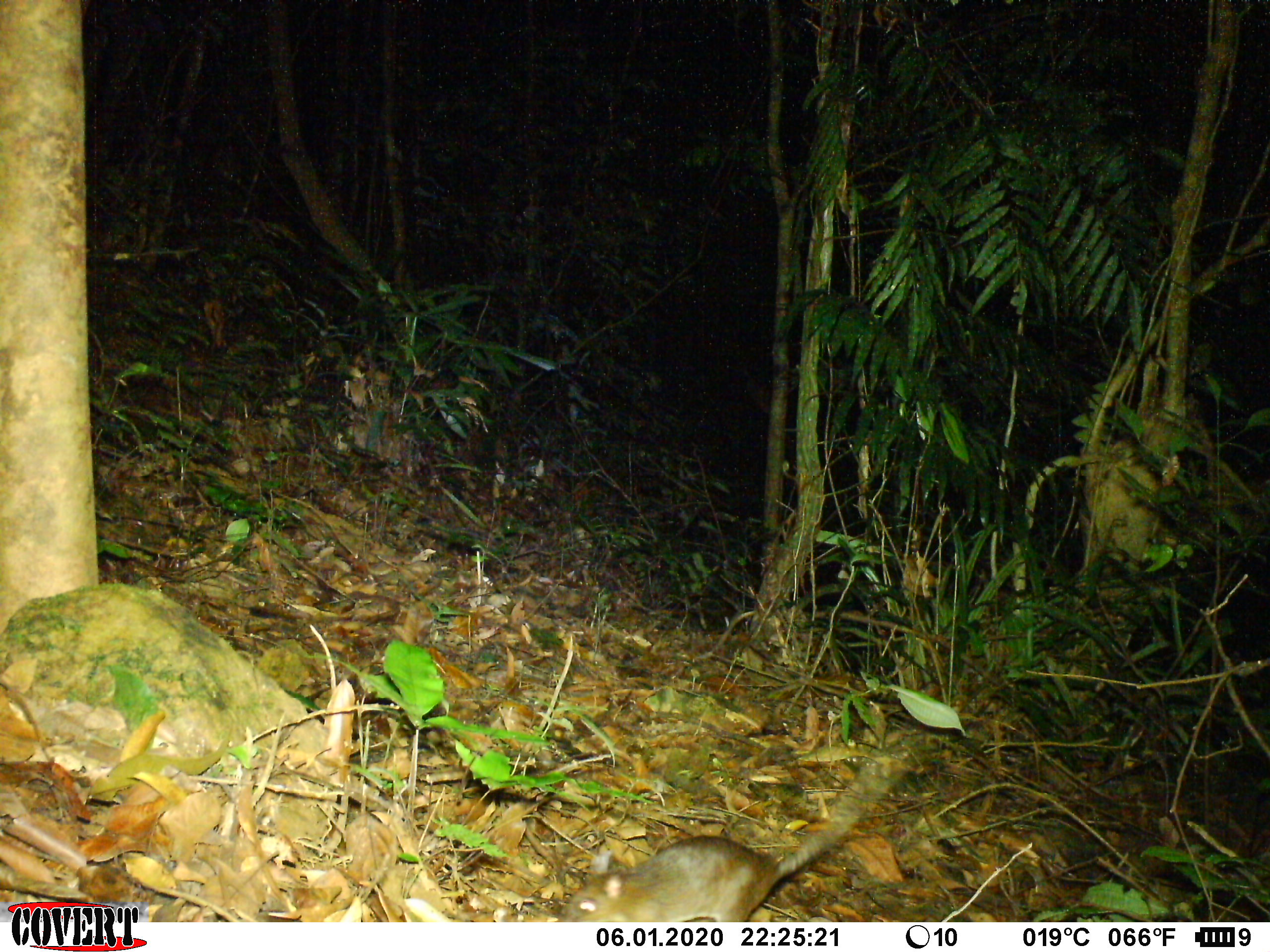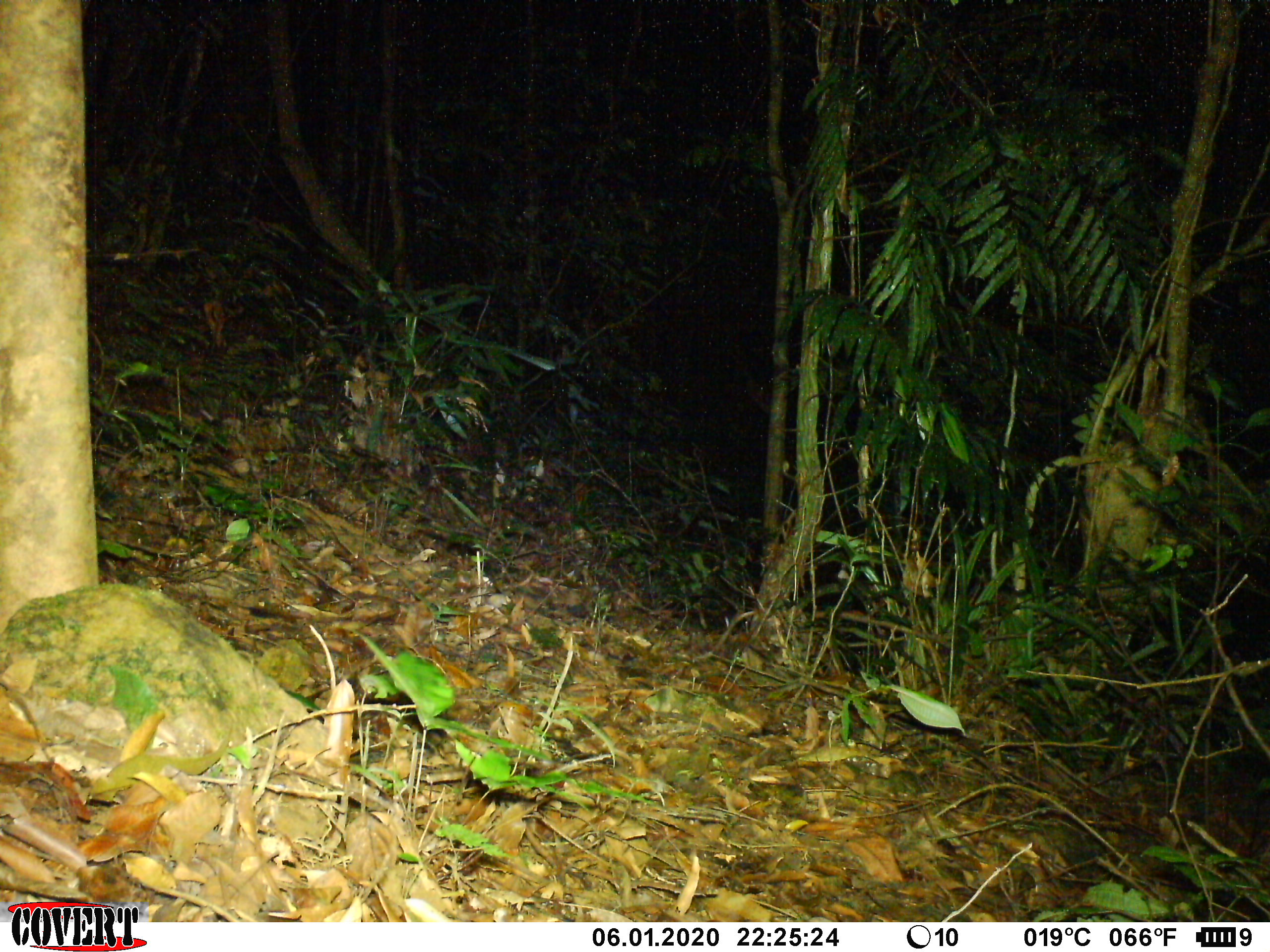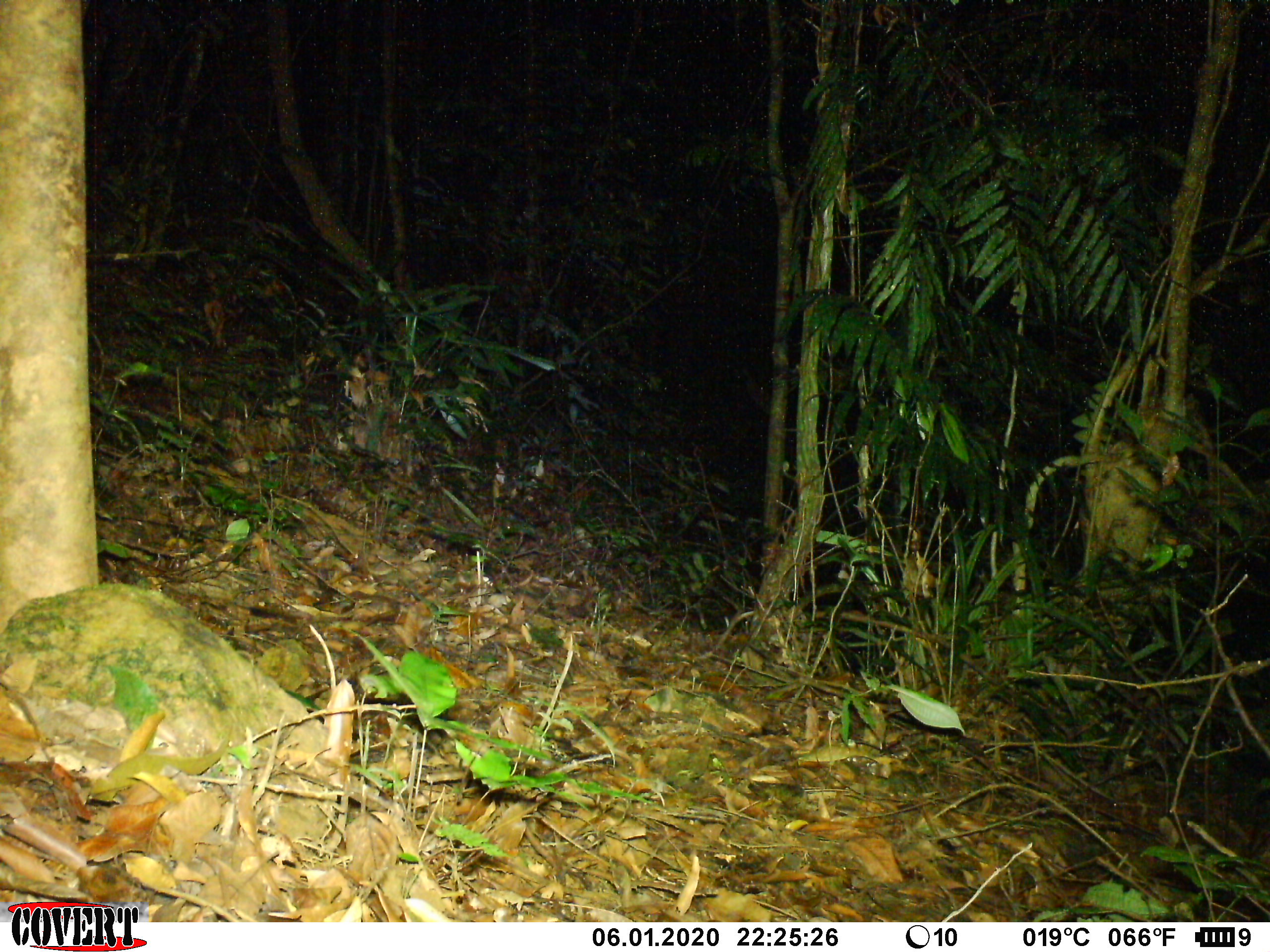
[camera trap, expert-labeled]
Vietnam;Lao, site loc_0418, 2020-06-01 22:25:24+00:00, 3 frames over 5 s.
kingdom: Animalia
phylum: Chordata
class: Mammalia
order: Rodentia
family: Muridae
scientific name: Muridae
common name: old-world mice and rats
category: unidentified murid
Unidentified murid (old-world mice and rats) (Muridae). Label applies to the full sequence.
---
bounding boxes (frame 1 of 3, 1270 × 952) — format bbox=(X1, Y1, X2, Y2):
unidentified murid: bbox=(557, 750, 905, 922)